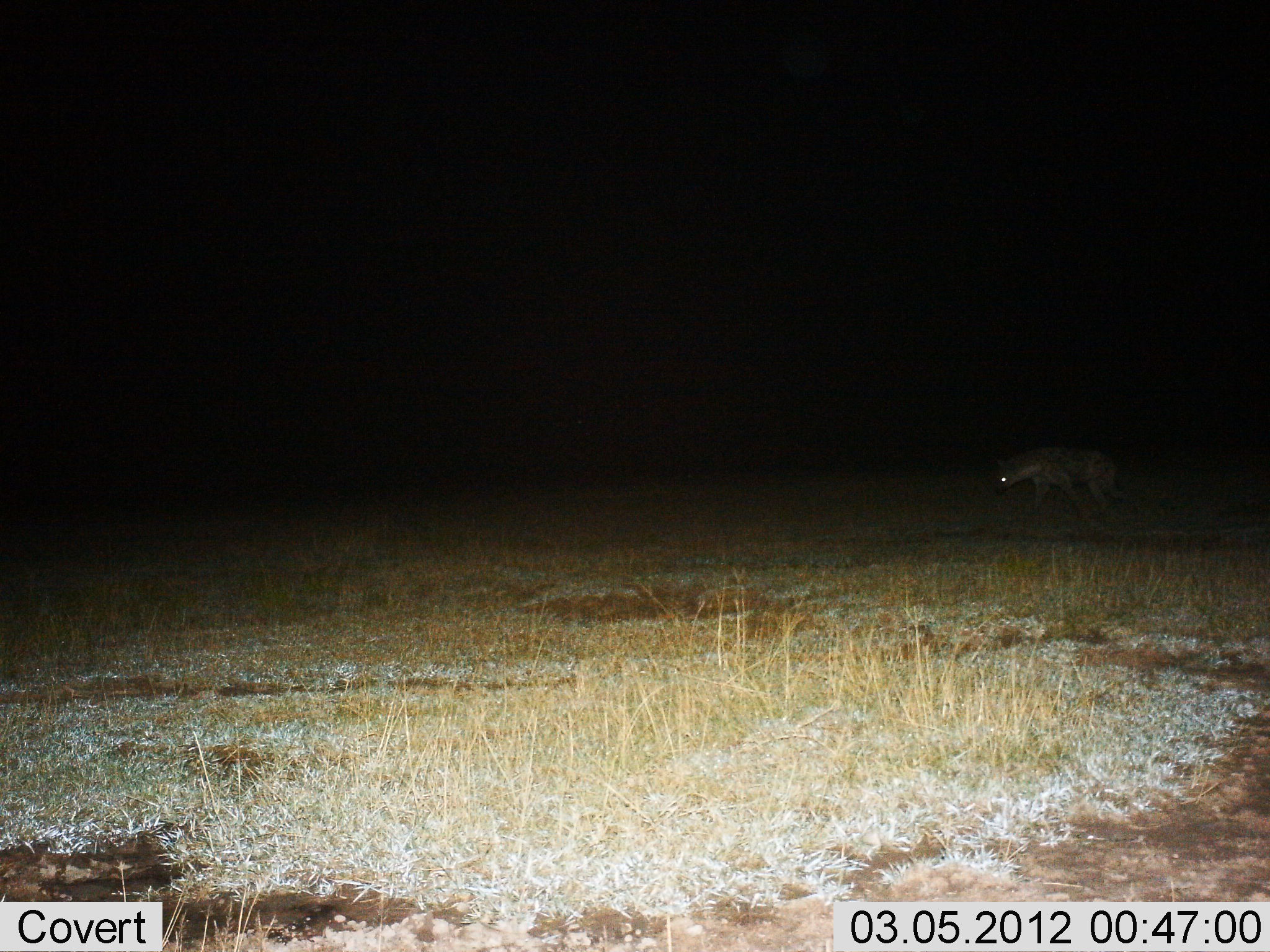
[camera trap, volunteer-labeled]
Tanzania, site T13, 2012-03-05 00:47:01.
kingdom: Animalia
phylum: Chordata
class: Mammalia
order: Carnivora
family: Hyaenidae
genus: Crocuta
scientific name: Crocuta crocuta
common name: spotted hyena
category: hyenaspotted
Hyenaspotted (spotted hyena) (Crocuta crocuta), count 1. Behavior (volunteer vote fractions): standing 18%, resting 0%, moving 88%, interacting 0%. Young present (vote fraction): 0%. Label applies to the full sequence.